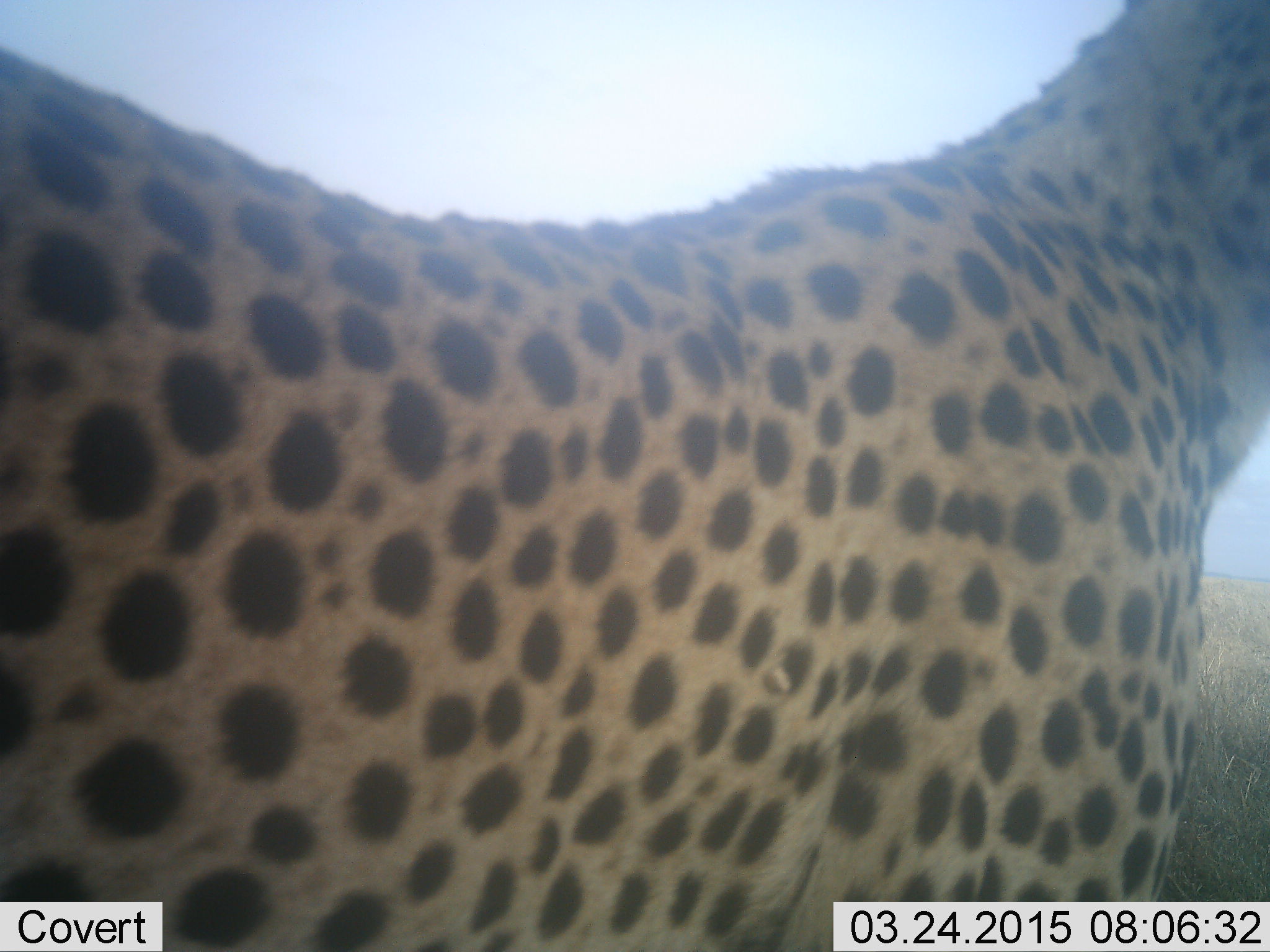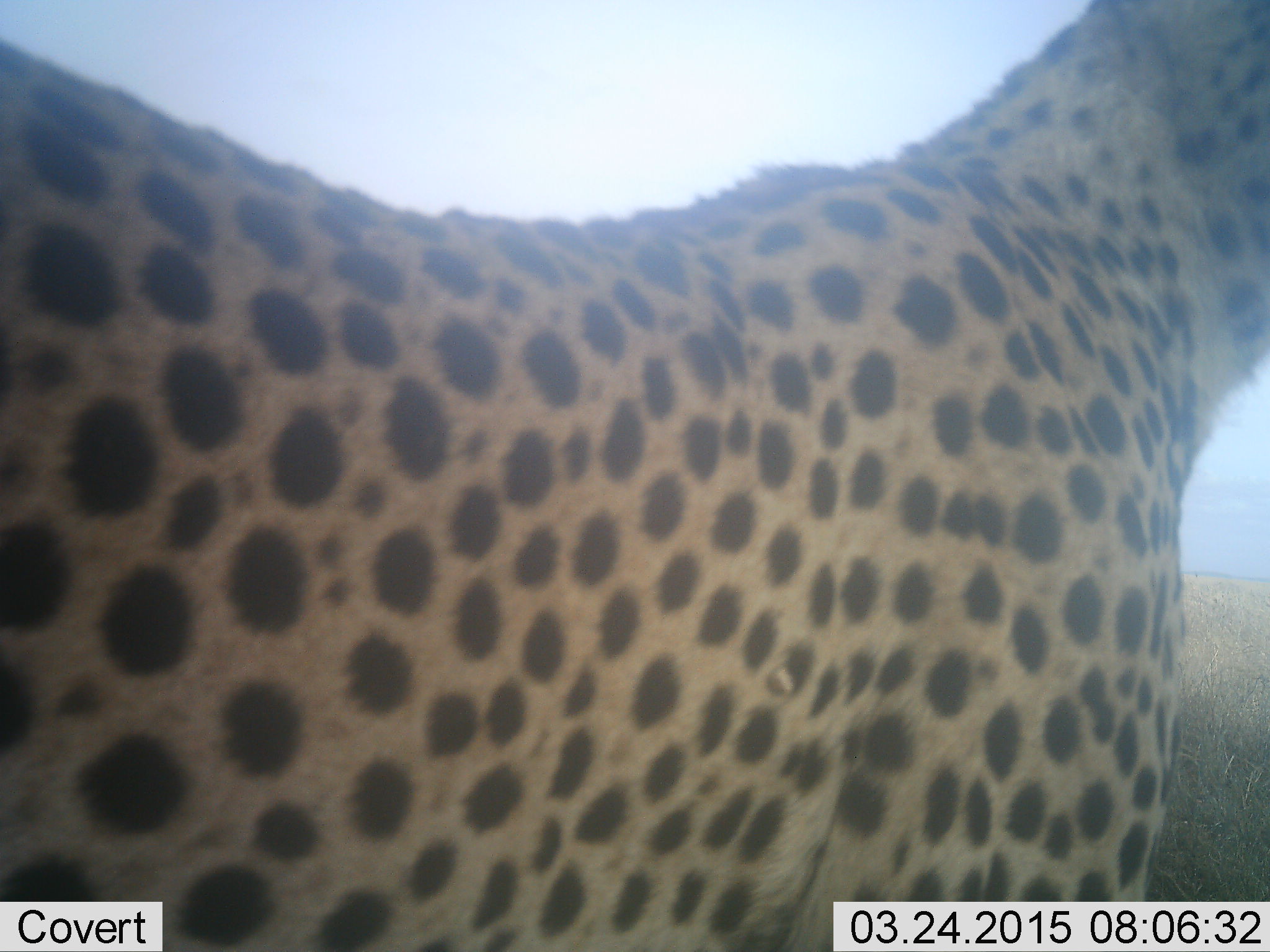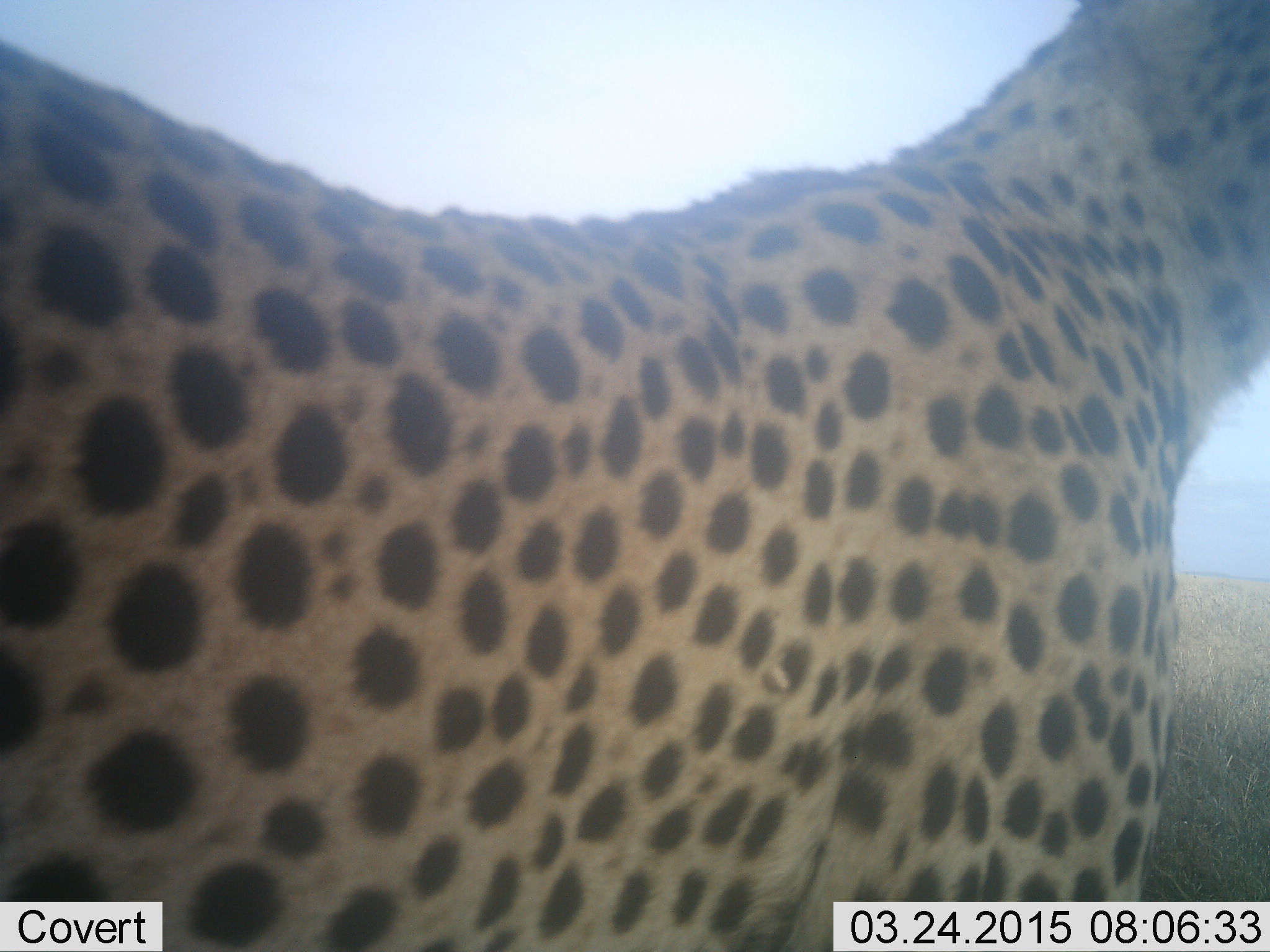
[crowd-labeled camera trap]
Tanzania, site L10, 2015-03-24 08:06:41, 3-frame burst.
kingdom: Animalia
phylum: Chordata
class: Mammalia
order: Carnivora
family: Felidae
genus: Acinonyx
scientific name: Acinonyx jubatus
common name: cheetah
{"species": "cheetah (Acinonyx jubatus)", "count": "1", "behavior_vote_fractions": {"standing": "100%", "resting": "0%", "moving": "0%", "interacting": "0%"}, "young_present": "0%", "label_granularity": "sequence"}